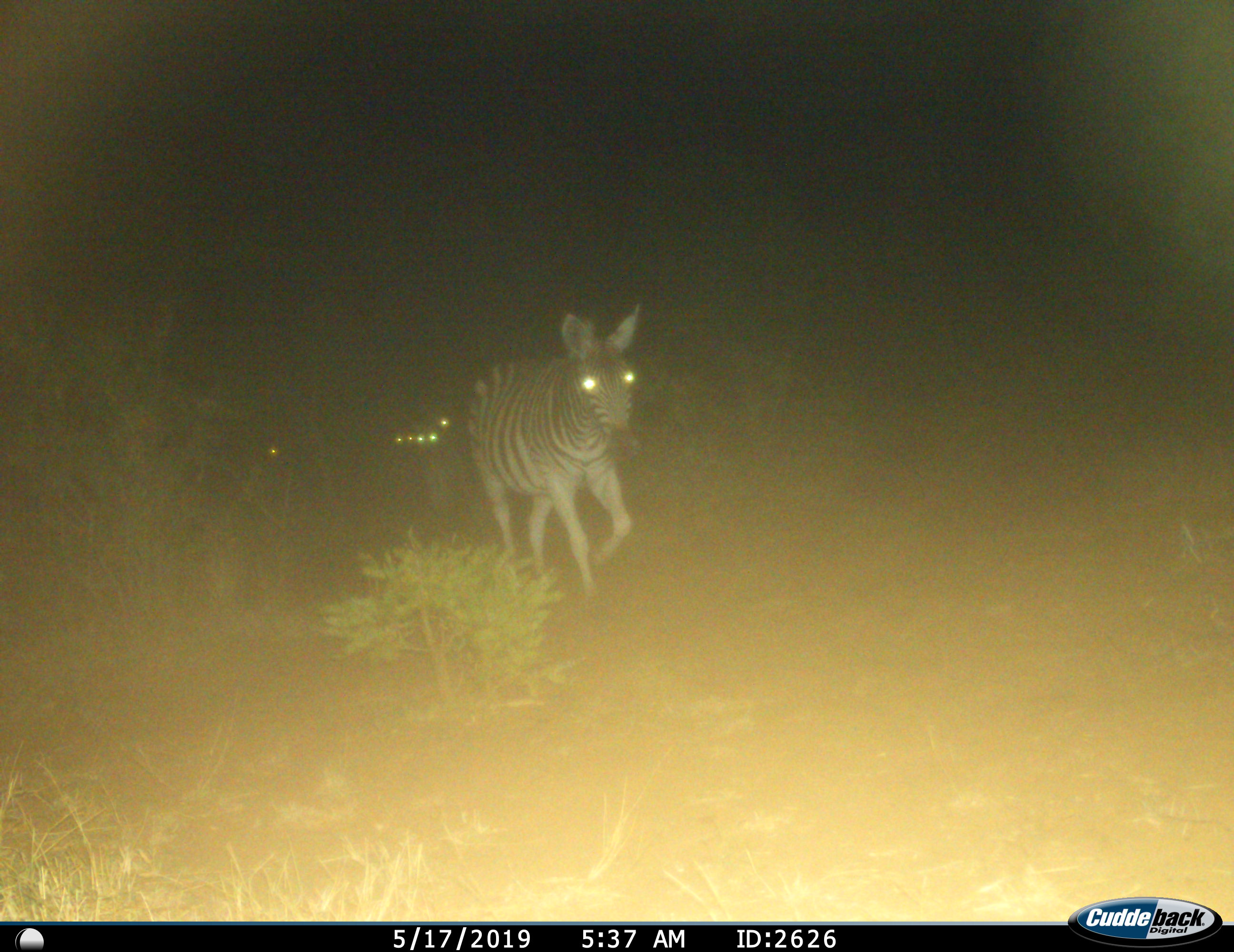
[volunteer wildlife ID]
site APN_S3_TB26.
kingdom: Animalia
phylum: Chordata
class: Mammalia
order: Perissodactyla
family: Equidae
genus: Equus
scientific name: Equus quagga burchellii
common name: burchell's zebra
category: zebraburchells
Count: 1.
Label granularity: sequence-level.